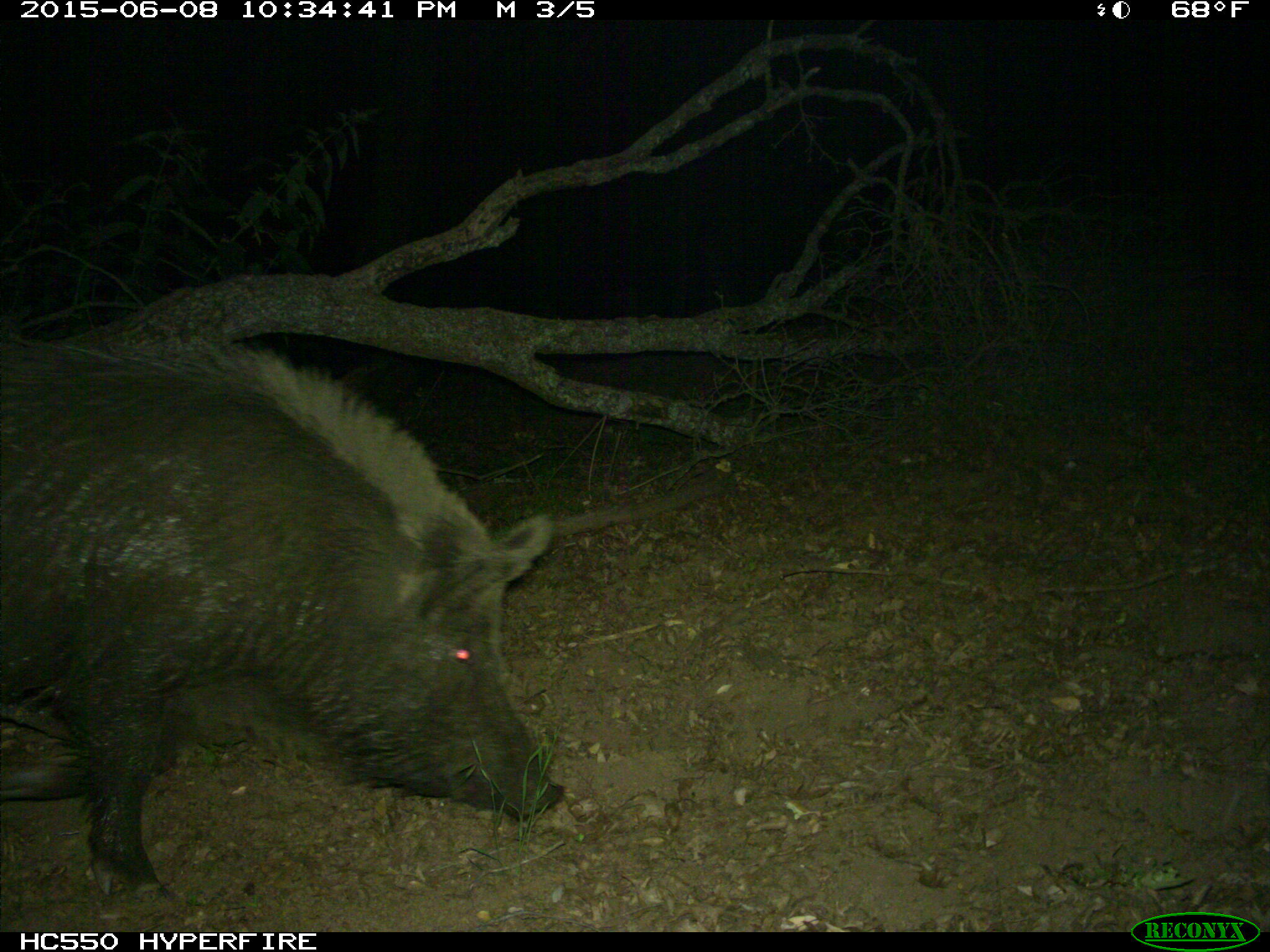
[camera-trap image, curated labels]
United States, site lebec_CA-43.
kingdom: Animalia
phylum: Chordata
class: Mammalia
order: Artiodactyla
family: Suidae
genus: Sus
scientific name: Sus scrofa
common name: wild boar